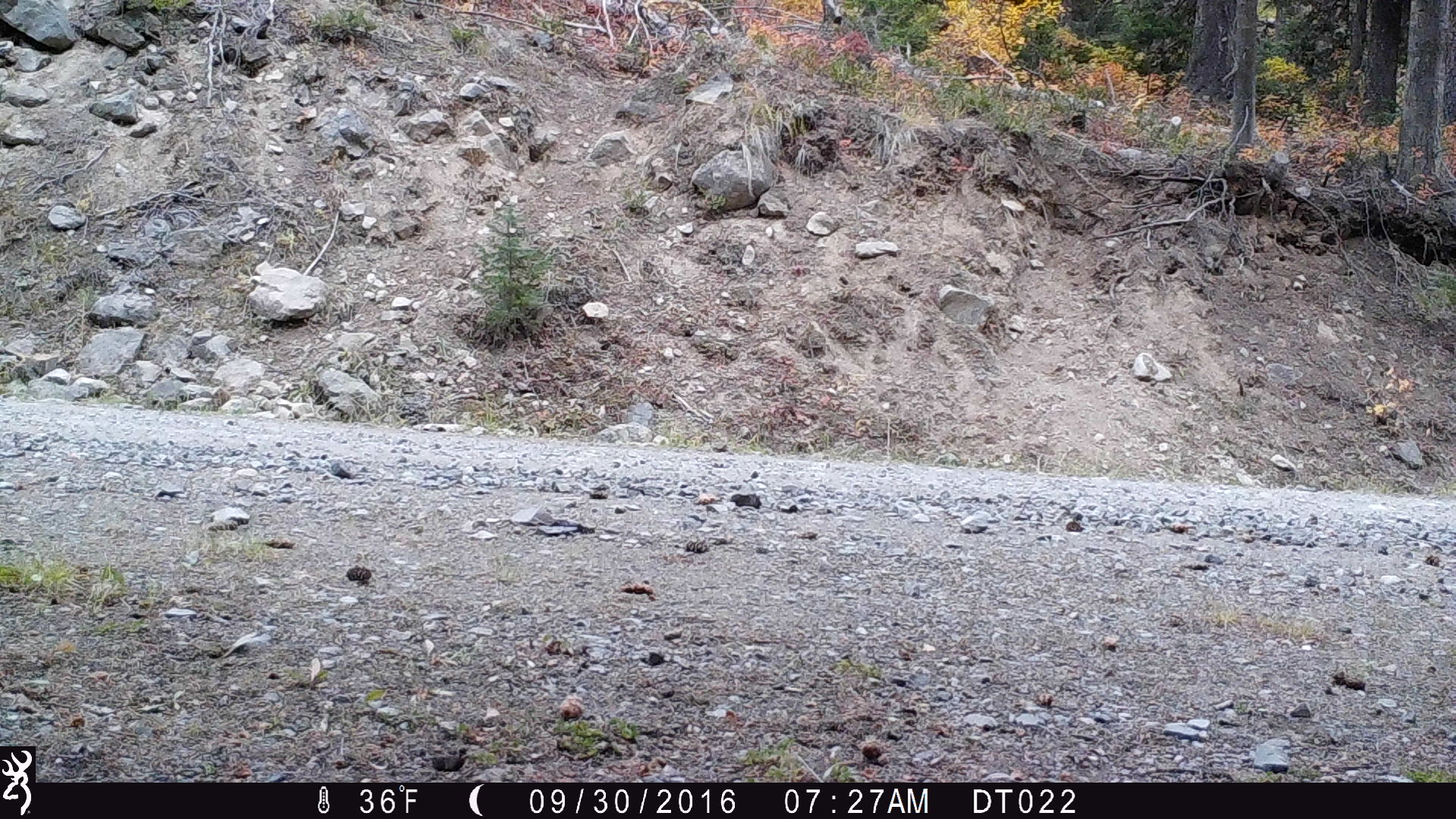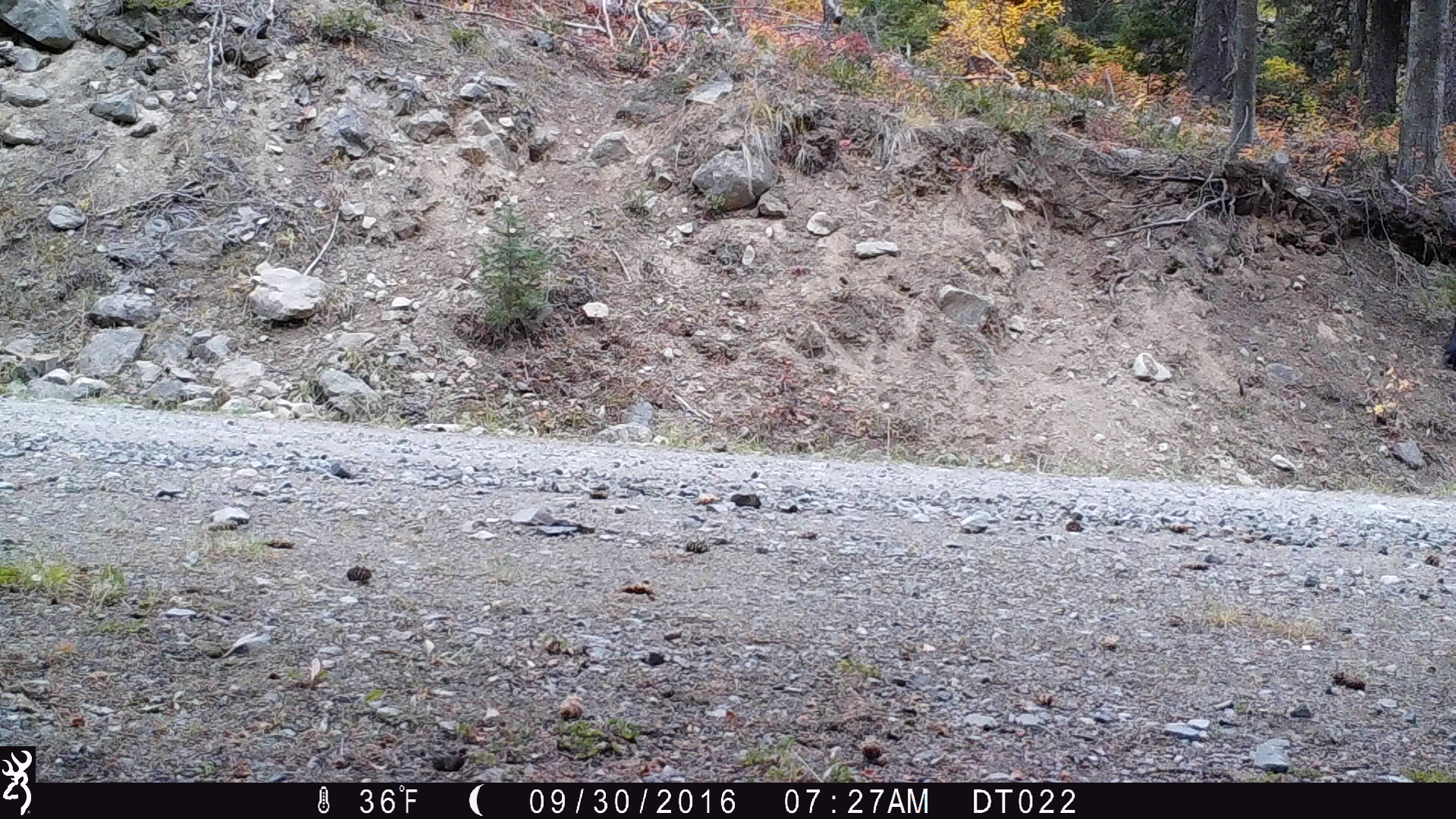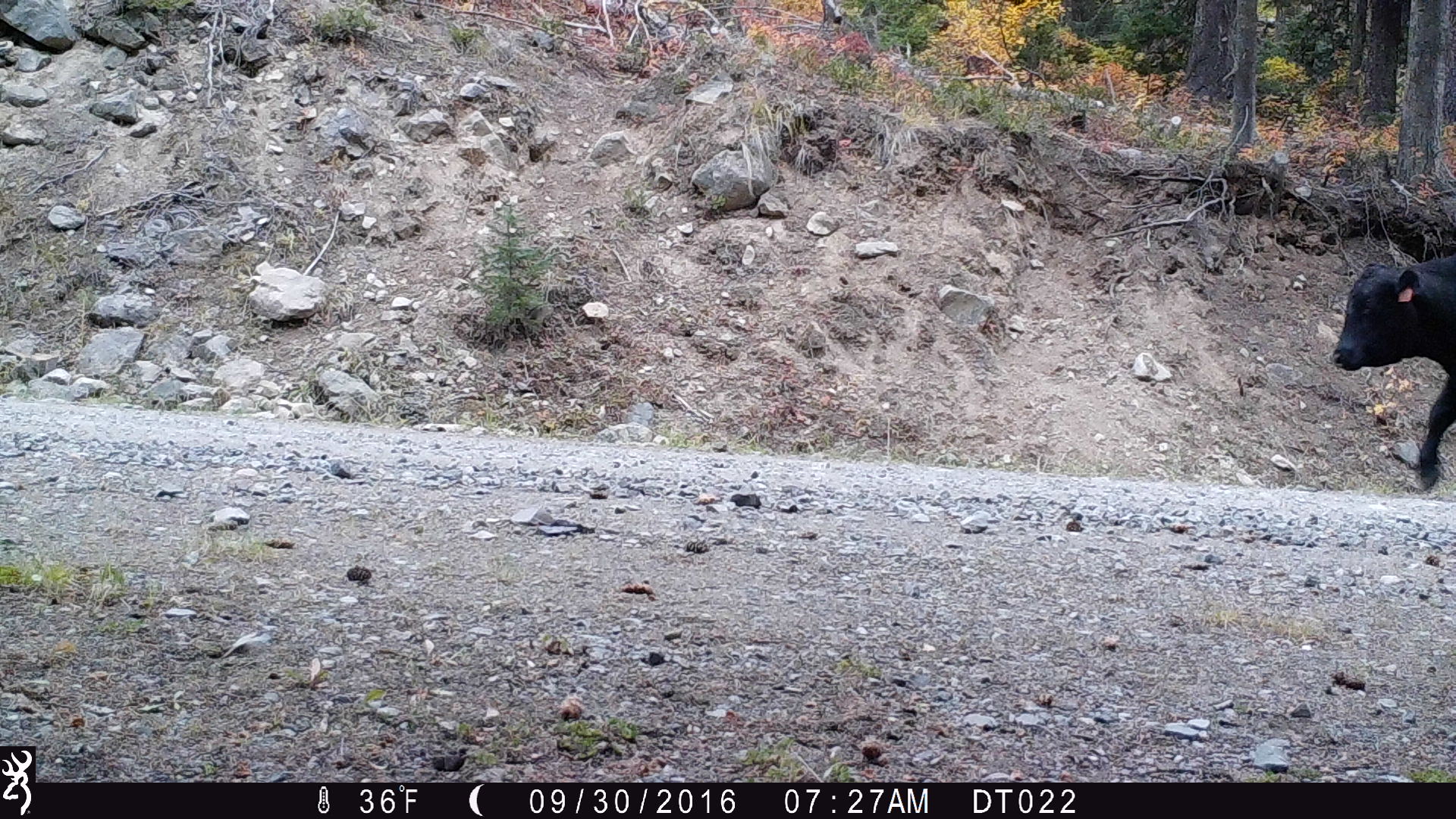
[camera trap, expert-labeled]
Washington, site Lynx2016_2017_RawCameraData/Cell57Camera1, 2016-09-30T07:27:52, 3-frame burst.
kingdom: Animalia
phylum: Chordata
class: Mammalia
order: Artiodactyla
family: Bovidae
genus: Bos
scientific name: Bos taurus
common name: domestic cattle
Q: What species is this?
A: Domestic cattle (Bos taurus).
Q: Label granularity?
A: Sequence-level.